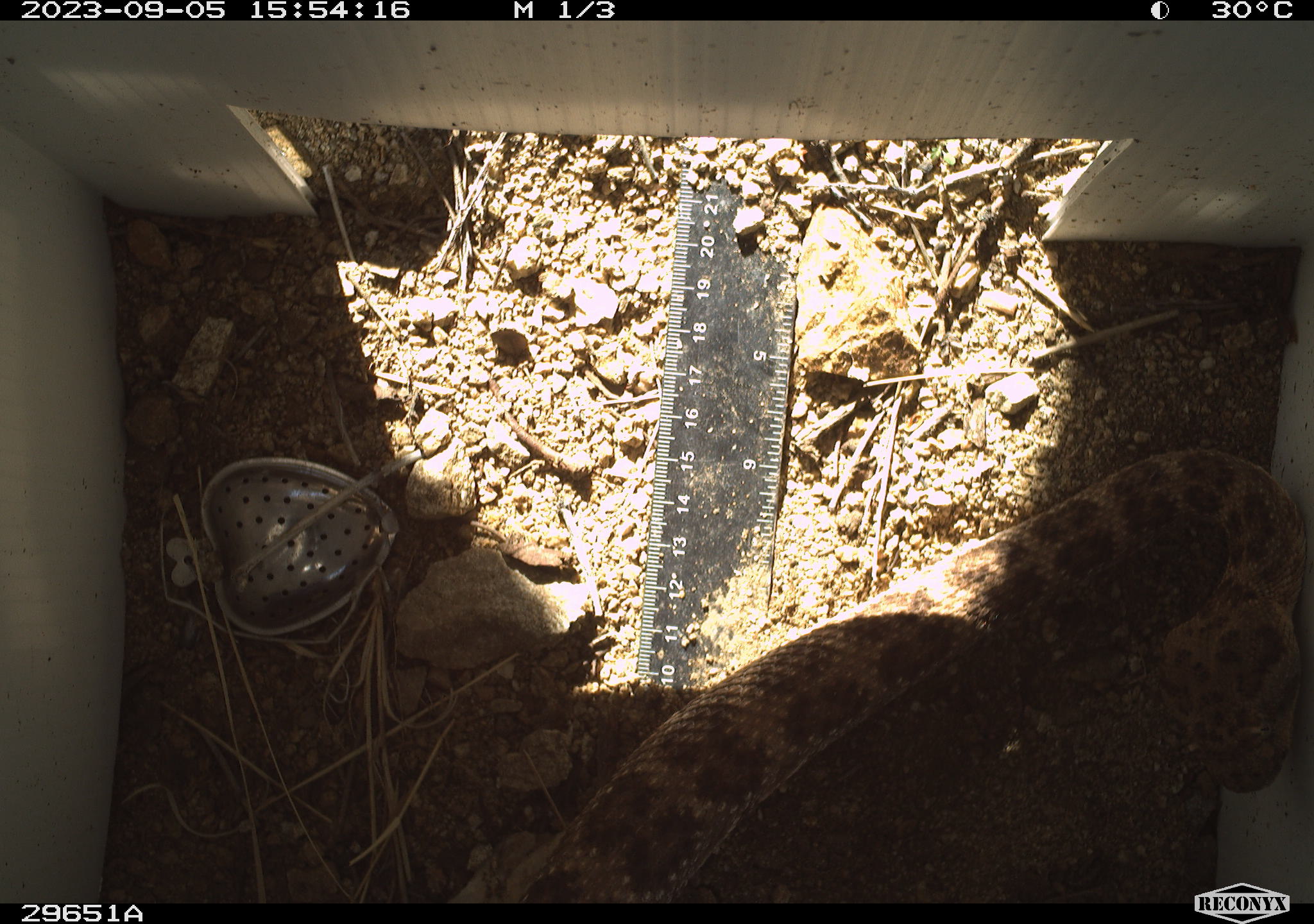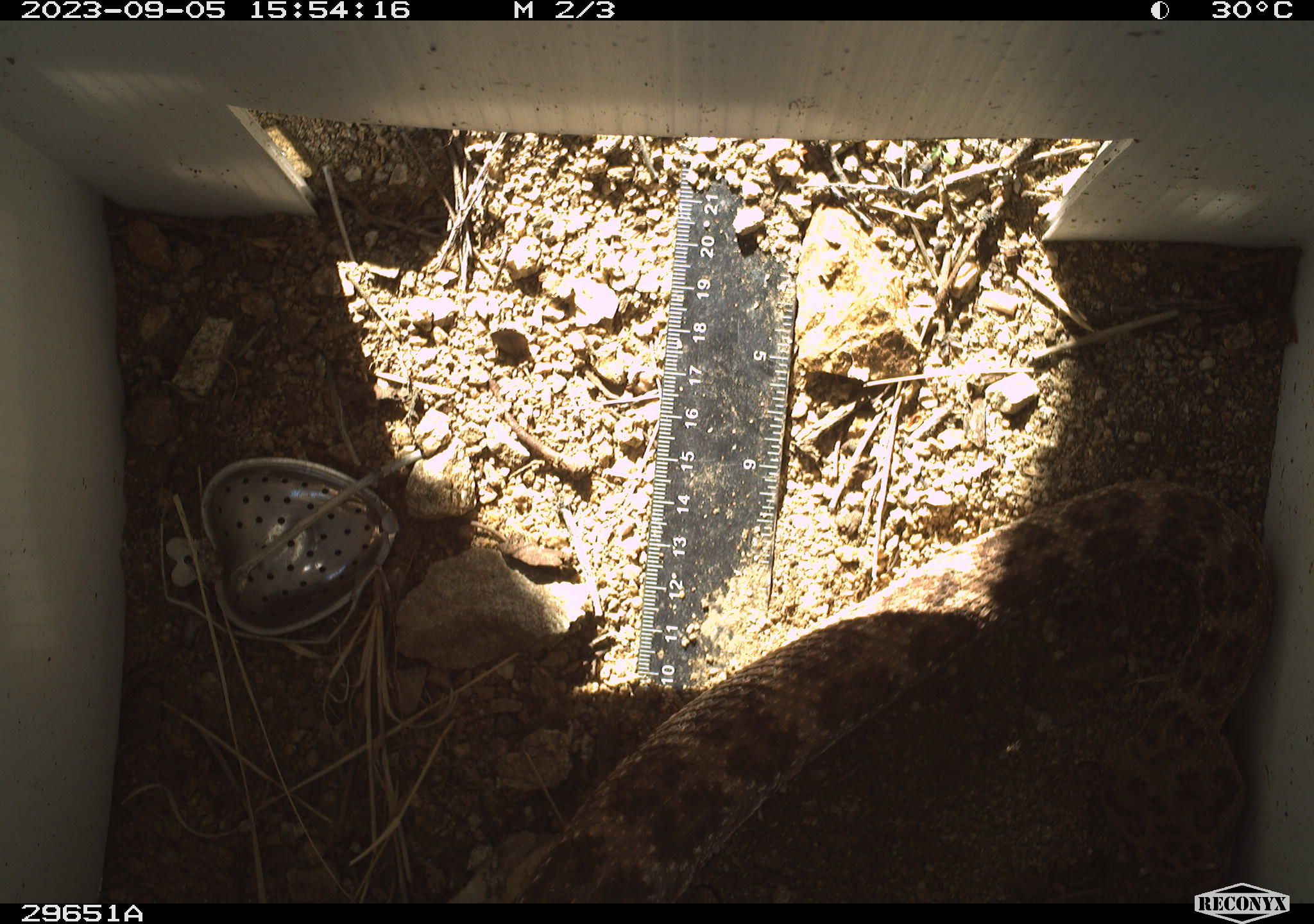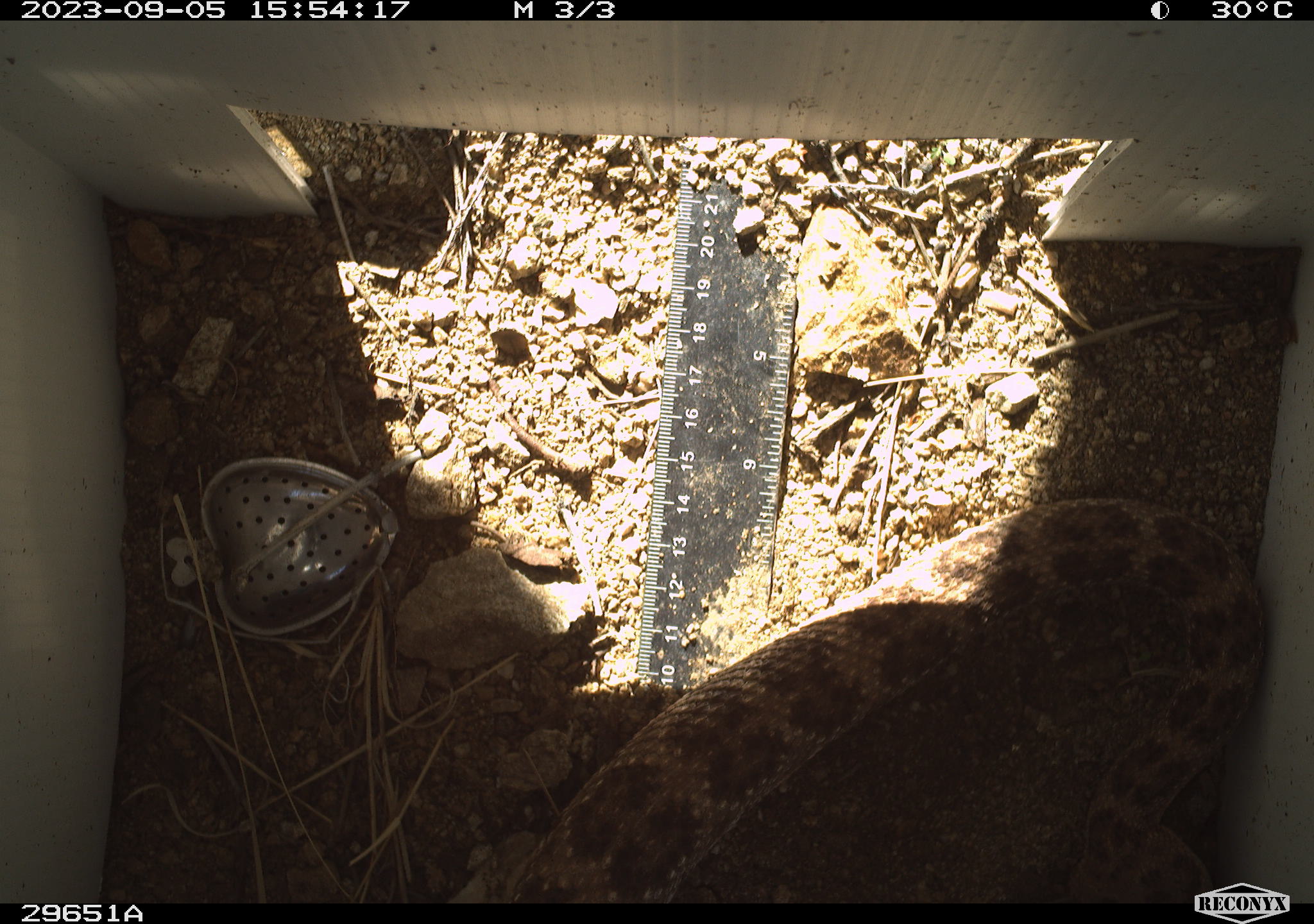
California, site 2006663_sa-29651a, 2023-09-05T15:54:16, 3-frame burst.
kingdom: Animalia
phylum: Chordata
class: Reptilia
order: Squamata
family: Viperidae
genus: Crotalus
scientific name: Crotalus pyrrhus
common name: southwestern speckled rattlesnake